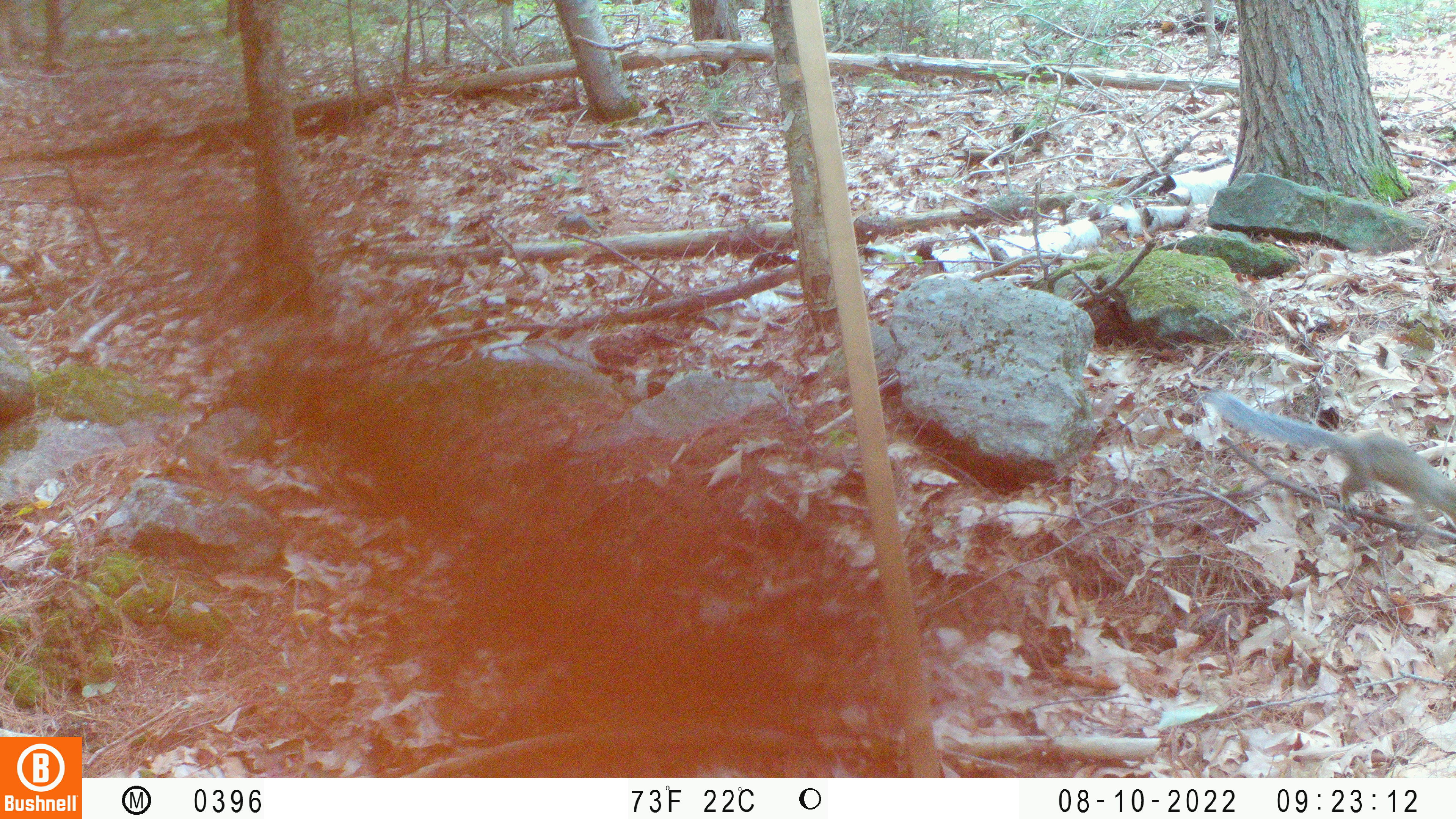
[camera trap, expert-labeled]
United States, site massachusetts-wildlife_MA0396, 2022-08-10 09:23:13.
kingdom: Animalia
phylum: Chordata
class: Mammalia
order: Rodentia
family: Sciuridae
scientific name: Sciuridae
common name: squirrel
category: squirrel sp.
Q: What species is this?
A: Squirrel sp. (squirrel) (Sciuridae).